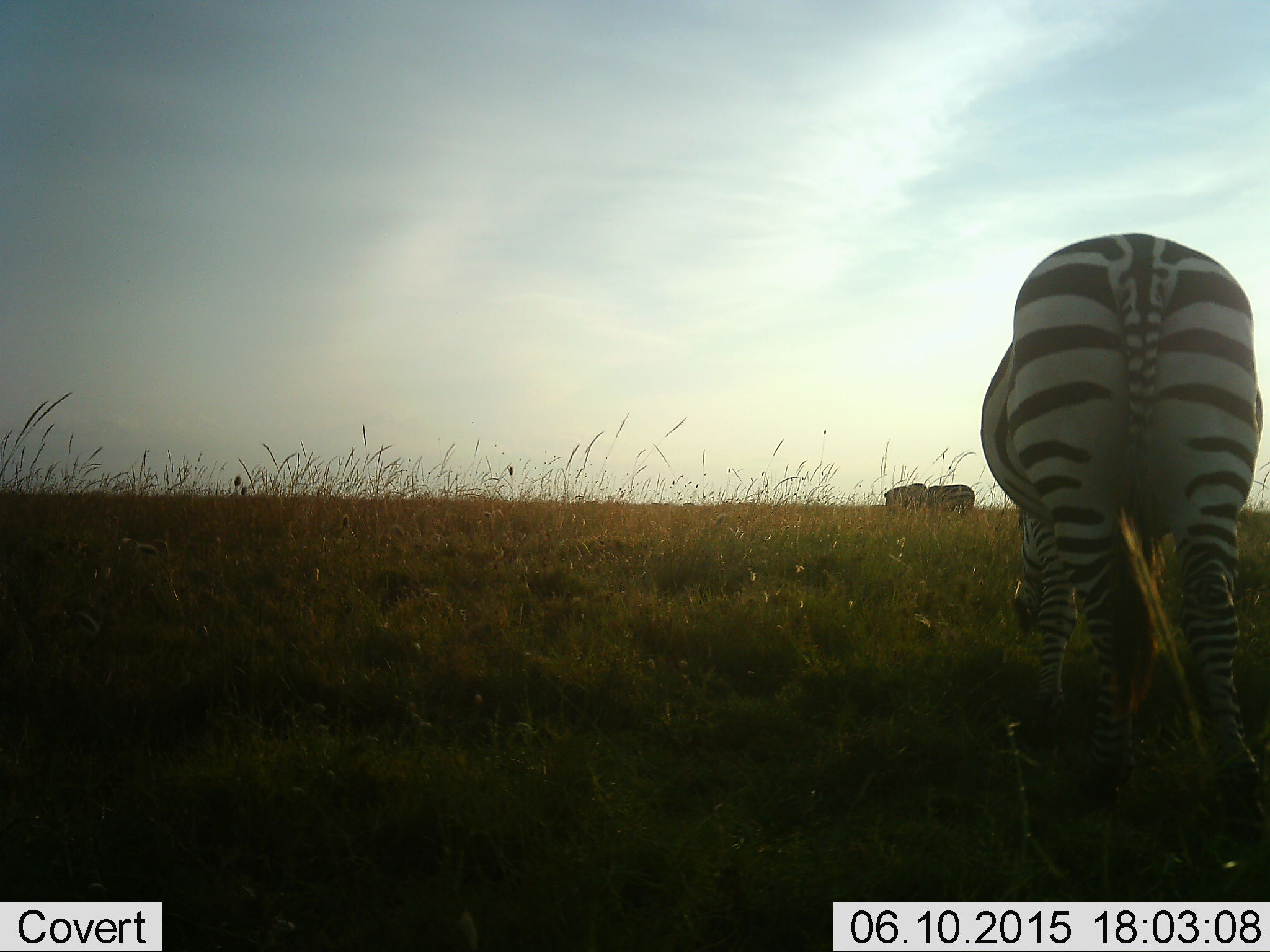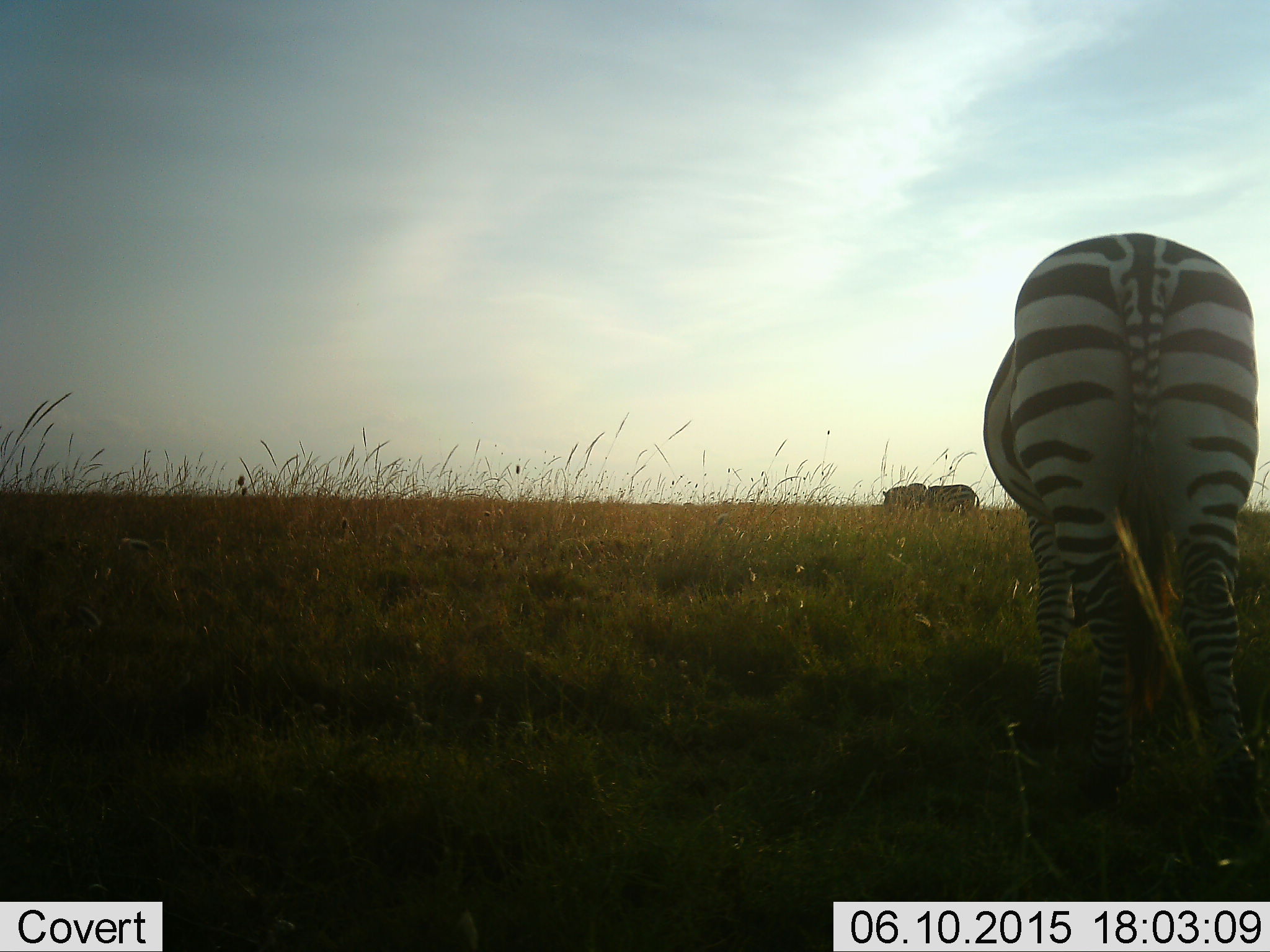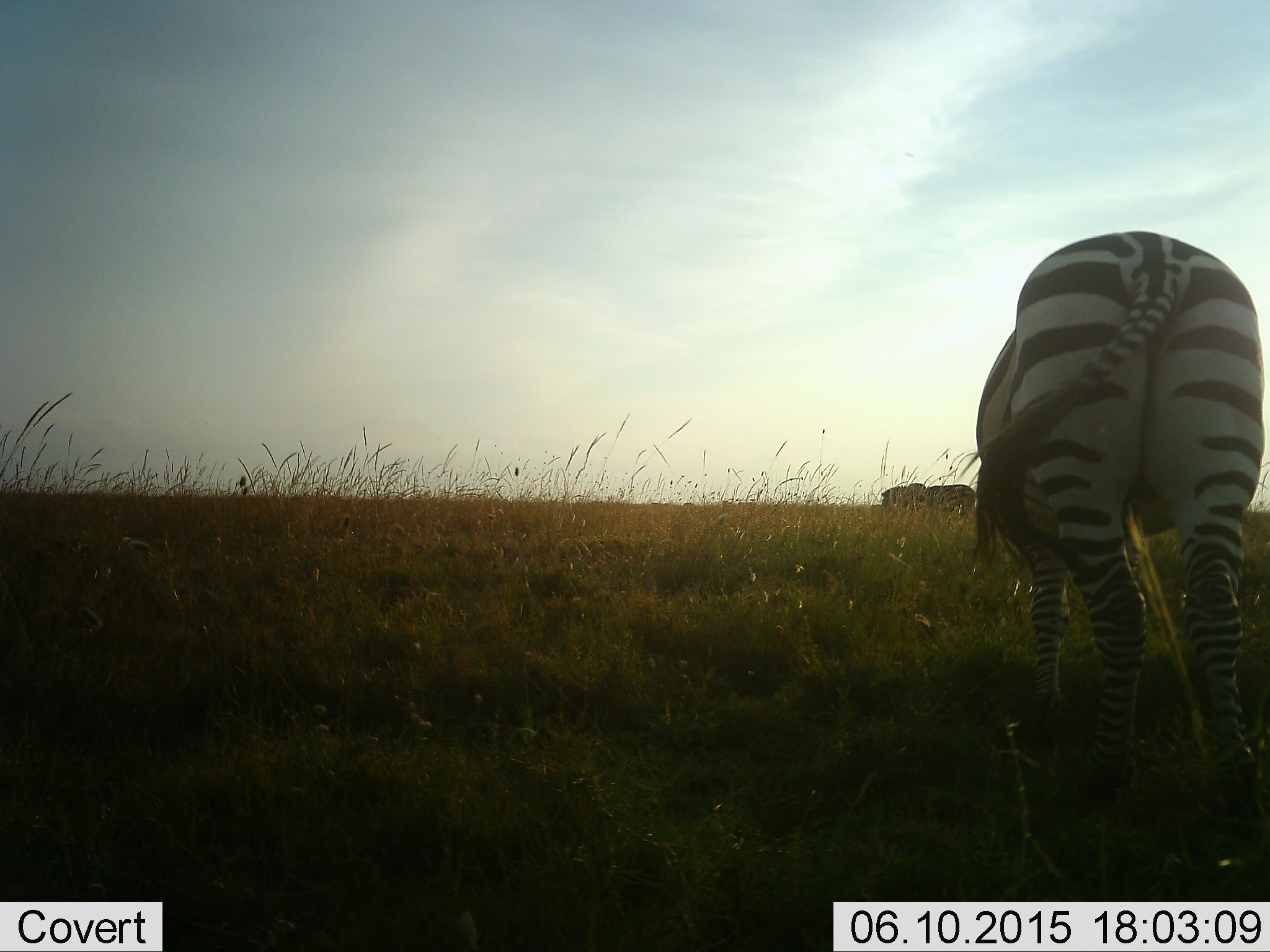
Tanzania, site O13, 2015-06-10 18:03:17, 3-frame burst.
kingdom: Animalia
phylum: Chordata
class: Mammalia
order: Perissodactyla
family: Equidae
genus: Equus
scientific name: Equus quagga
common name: plains zebra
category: zebra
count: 2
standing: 30%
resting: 0%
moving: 0%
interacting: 0%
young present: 0%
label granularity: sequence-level